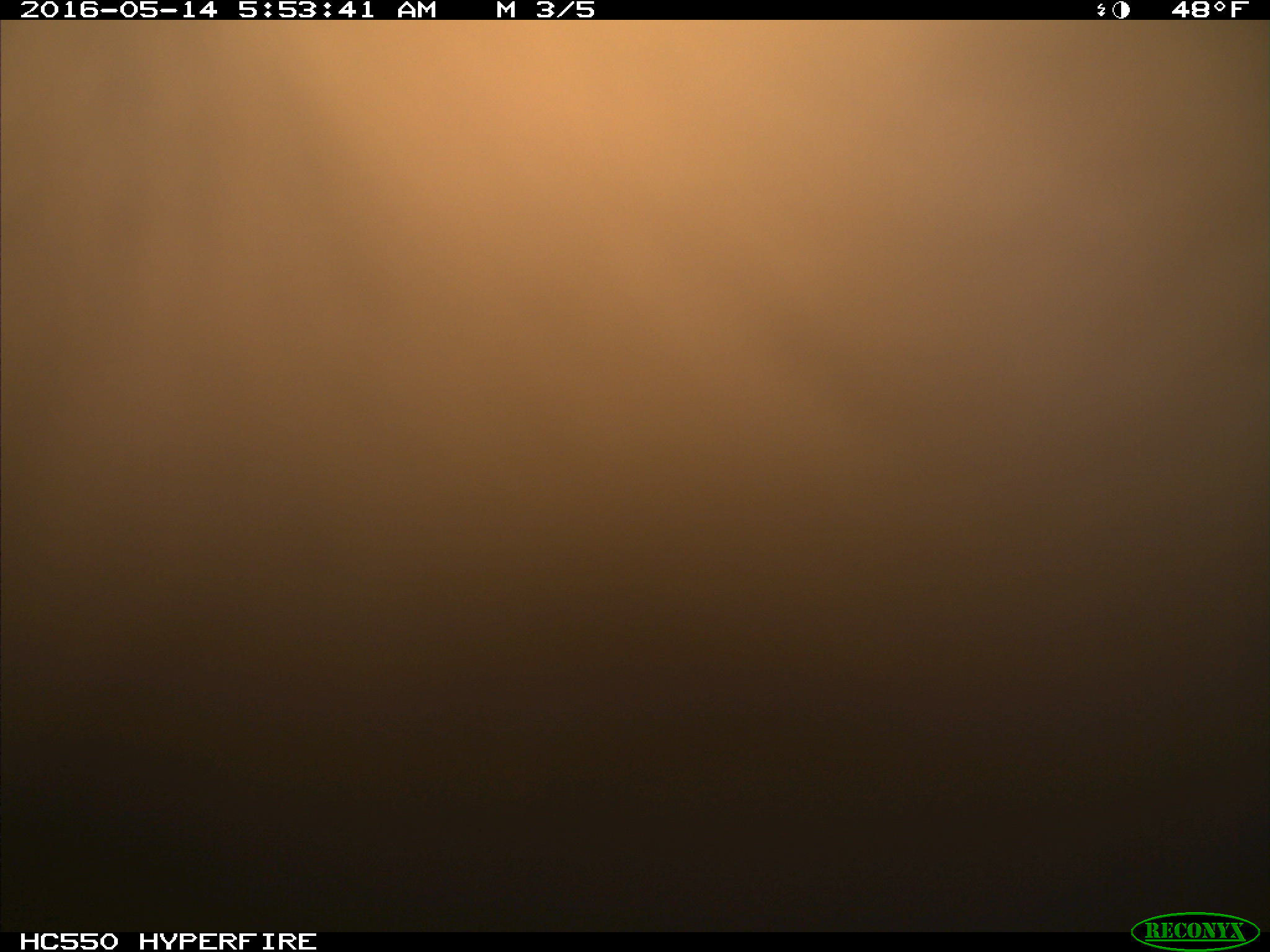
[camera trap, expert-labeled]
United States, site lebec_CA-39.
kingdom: Animalia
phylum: Chordata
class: Mammalia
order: Artiodactyla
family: Bovidae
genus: Bos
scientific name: Bos taurus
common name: domestic cow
Bos taurus (domestic cow).